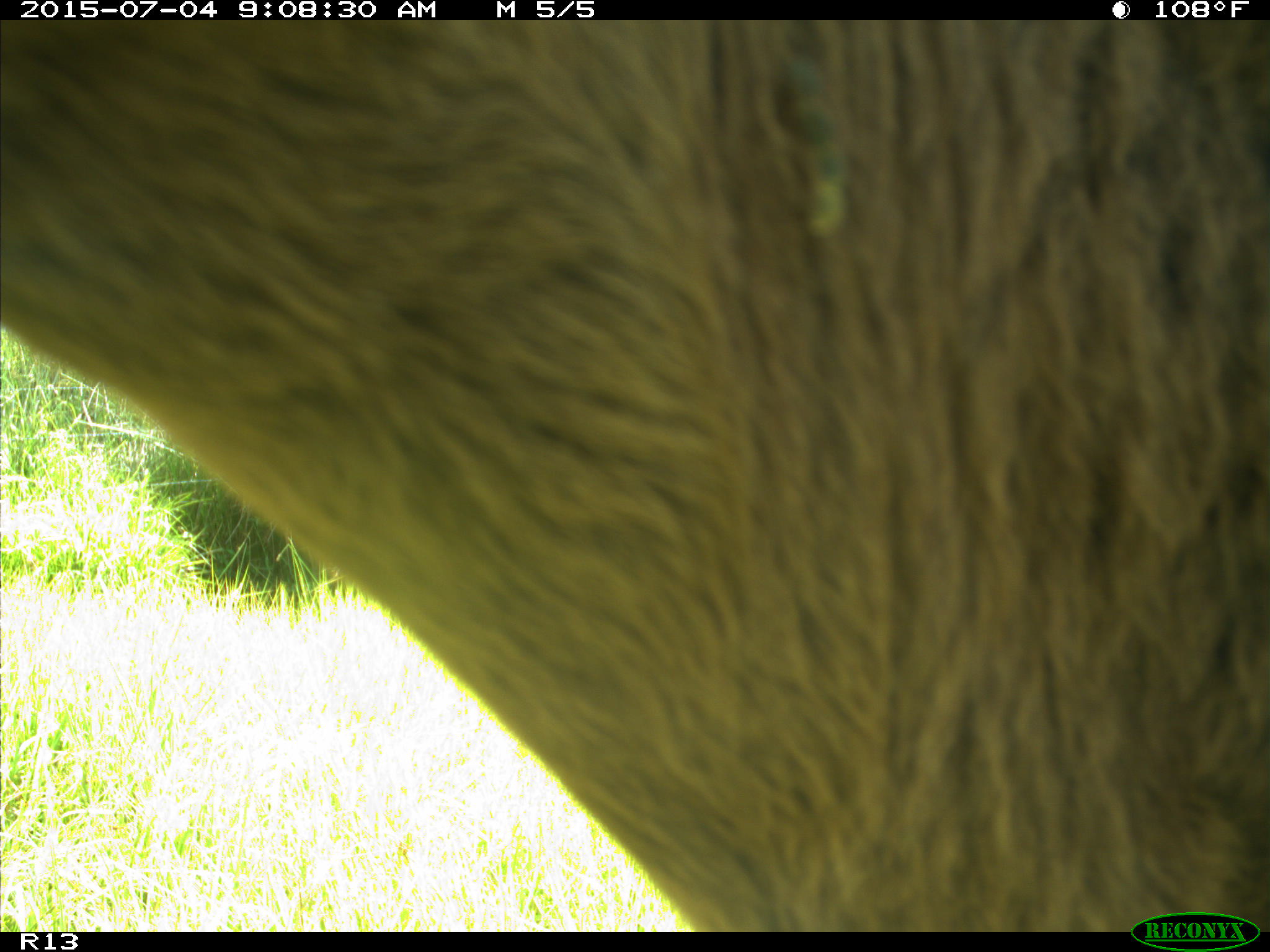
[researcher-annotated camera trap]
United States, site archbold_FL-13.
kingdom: Animalia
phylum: Chordata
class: Mammalia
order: Artiodactyla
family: Bovidae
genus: Bos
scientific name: Bos taurus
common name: domestic cow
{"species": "Bos taurus (domestic cow)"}